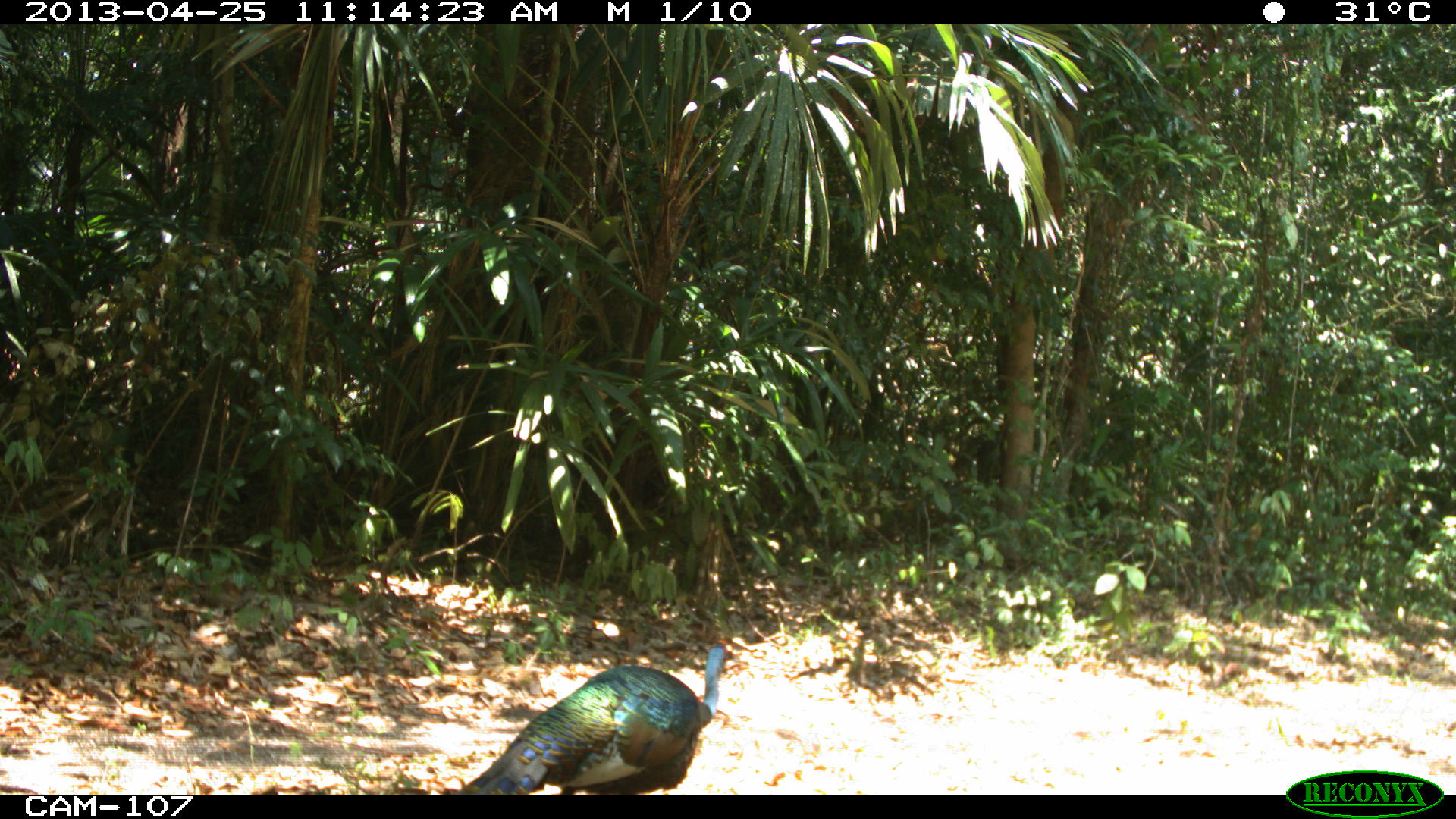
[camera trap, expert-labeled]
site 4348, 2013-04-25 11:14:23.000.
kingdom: Animalia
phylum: Chordata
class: Aves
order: Galliformes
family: Phasianidae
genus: Meleagris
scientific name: Meleagris ocellata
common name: ocellated turkey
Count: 1.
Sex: male.